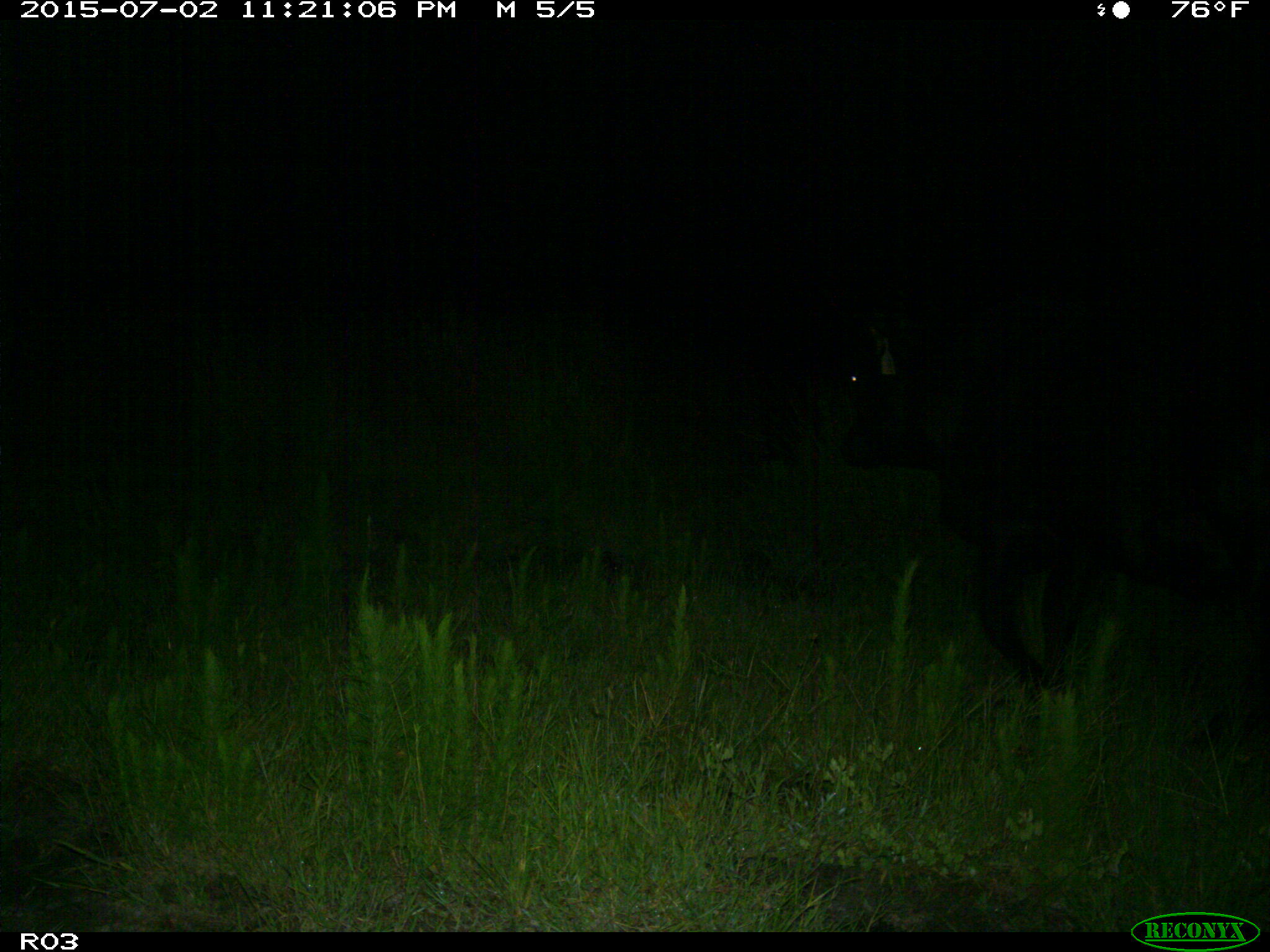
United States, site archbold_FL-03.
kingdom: Animalia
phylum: Chordata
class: Mammalia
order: Artiodactyla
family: Bovidae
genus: Bos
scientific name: Bos taurus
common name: domestic cow